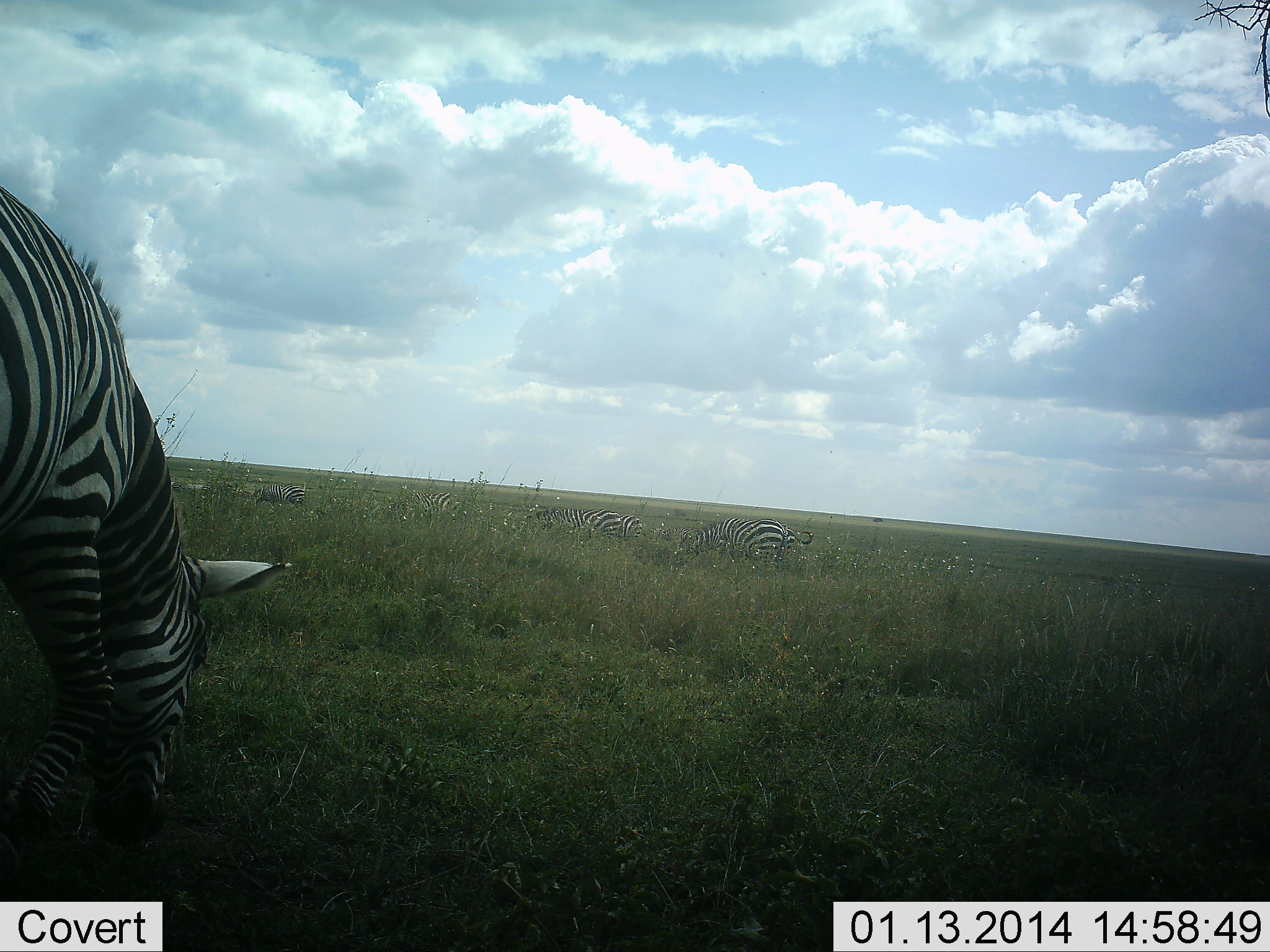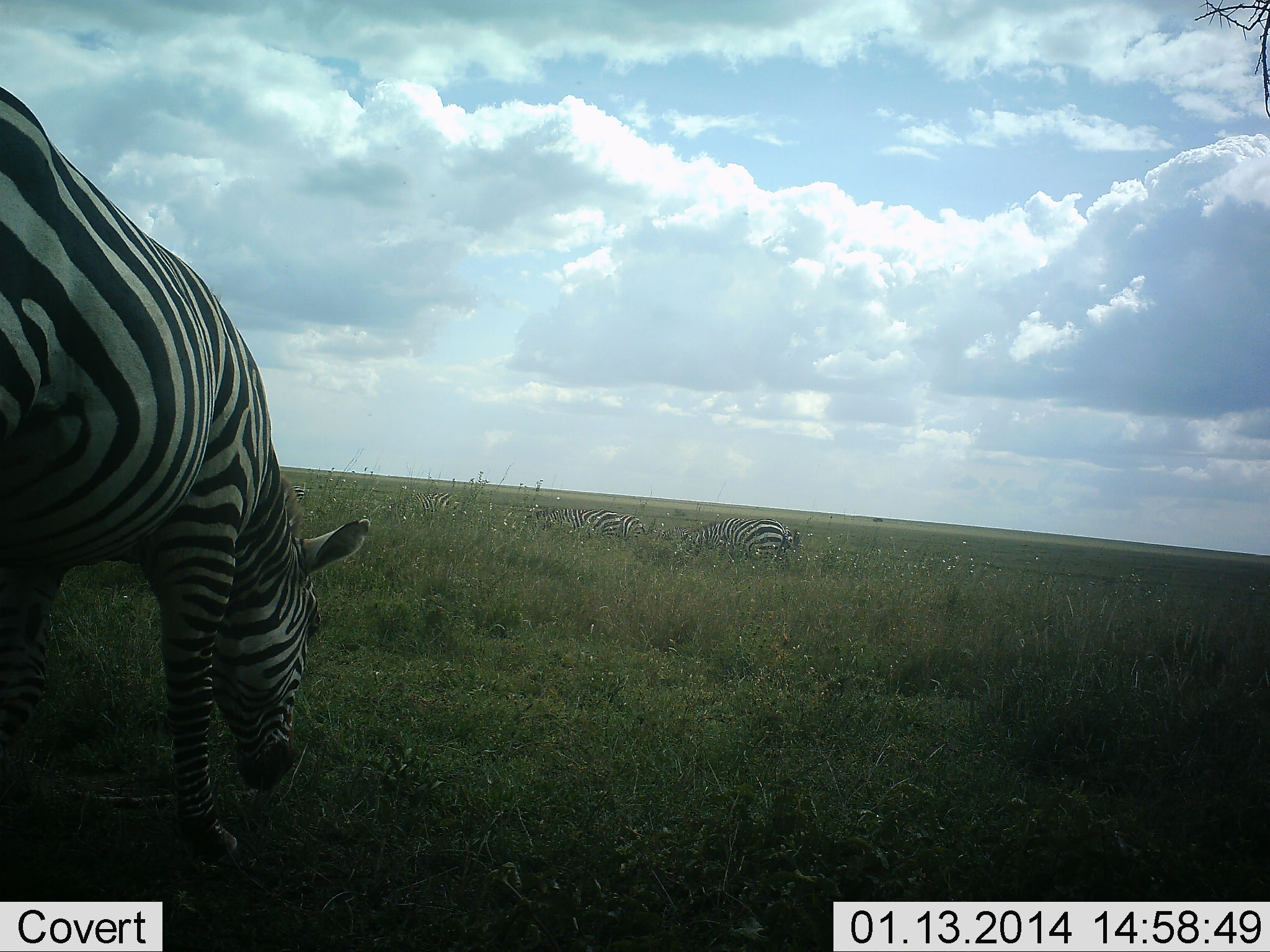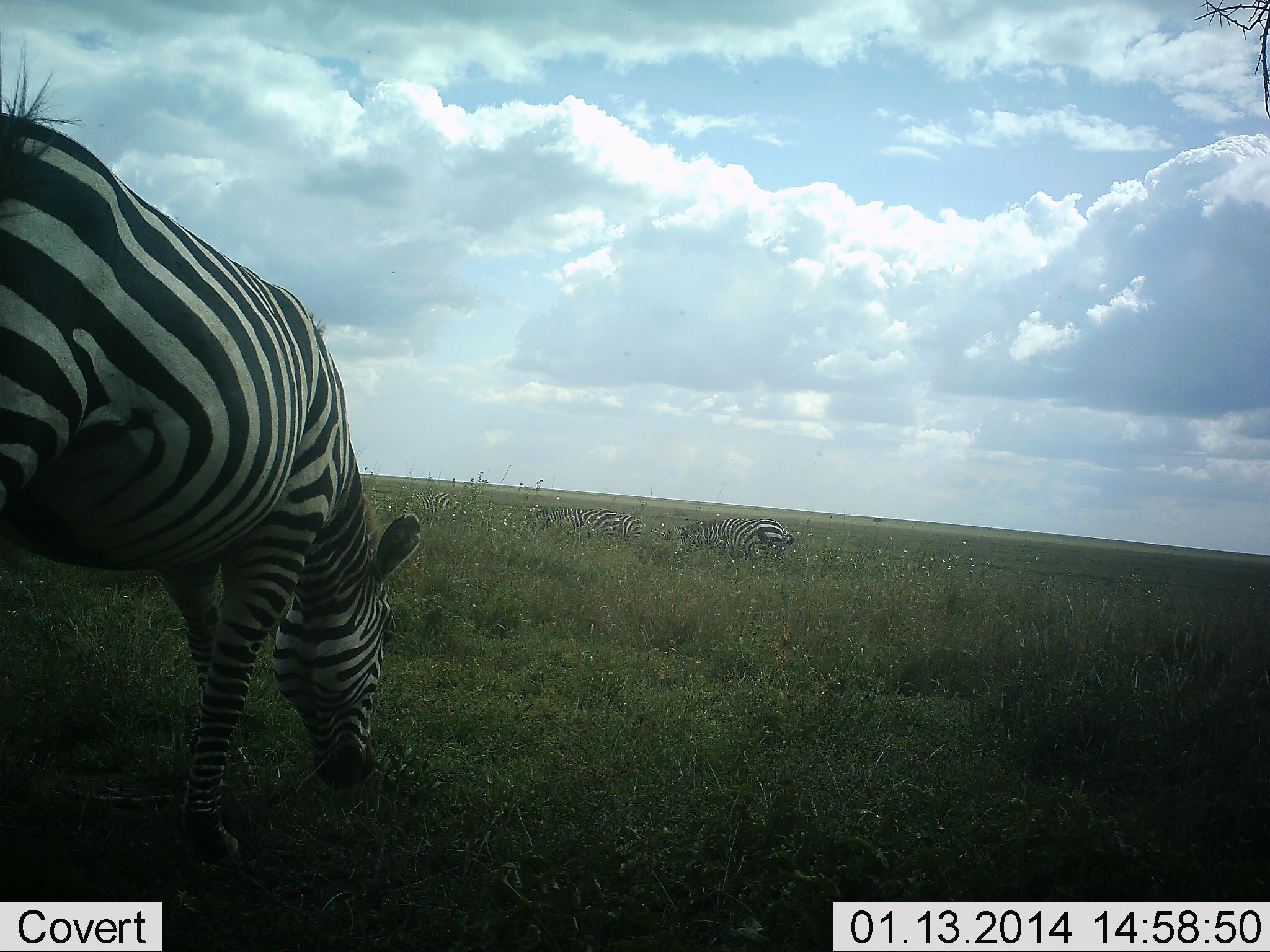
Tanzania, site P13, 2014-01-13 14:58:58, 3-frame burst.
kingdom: Animalia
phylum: Chordata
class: Mammalia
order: Perissodactyla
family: Equidae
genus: Equus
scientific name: Equus quagga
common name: plains zebra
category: zebra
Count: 5.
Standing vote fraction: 28%.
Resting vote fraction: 7%.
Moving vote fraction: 24%.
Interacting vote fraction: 0%.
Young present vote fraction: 0%.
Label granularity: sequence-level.